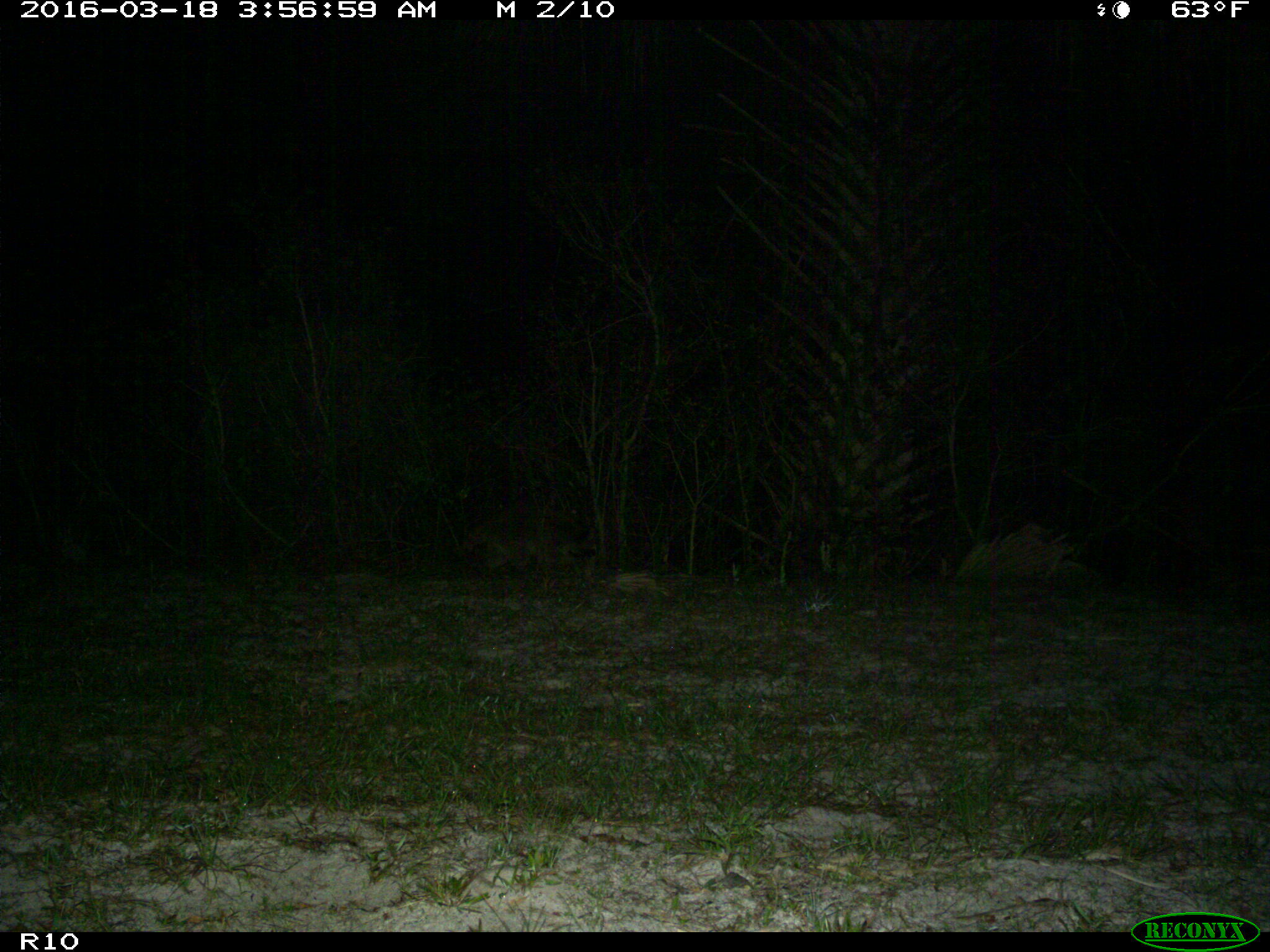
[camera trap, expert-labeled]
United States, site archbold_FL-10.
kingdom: Animalia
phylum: Chordata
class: Mammalia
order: Carnivora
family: Procyonidae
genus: Procyon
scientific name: Procyon lotor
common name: common raccoon